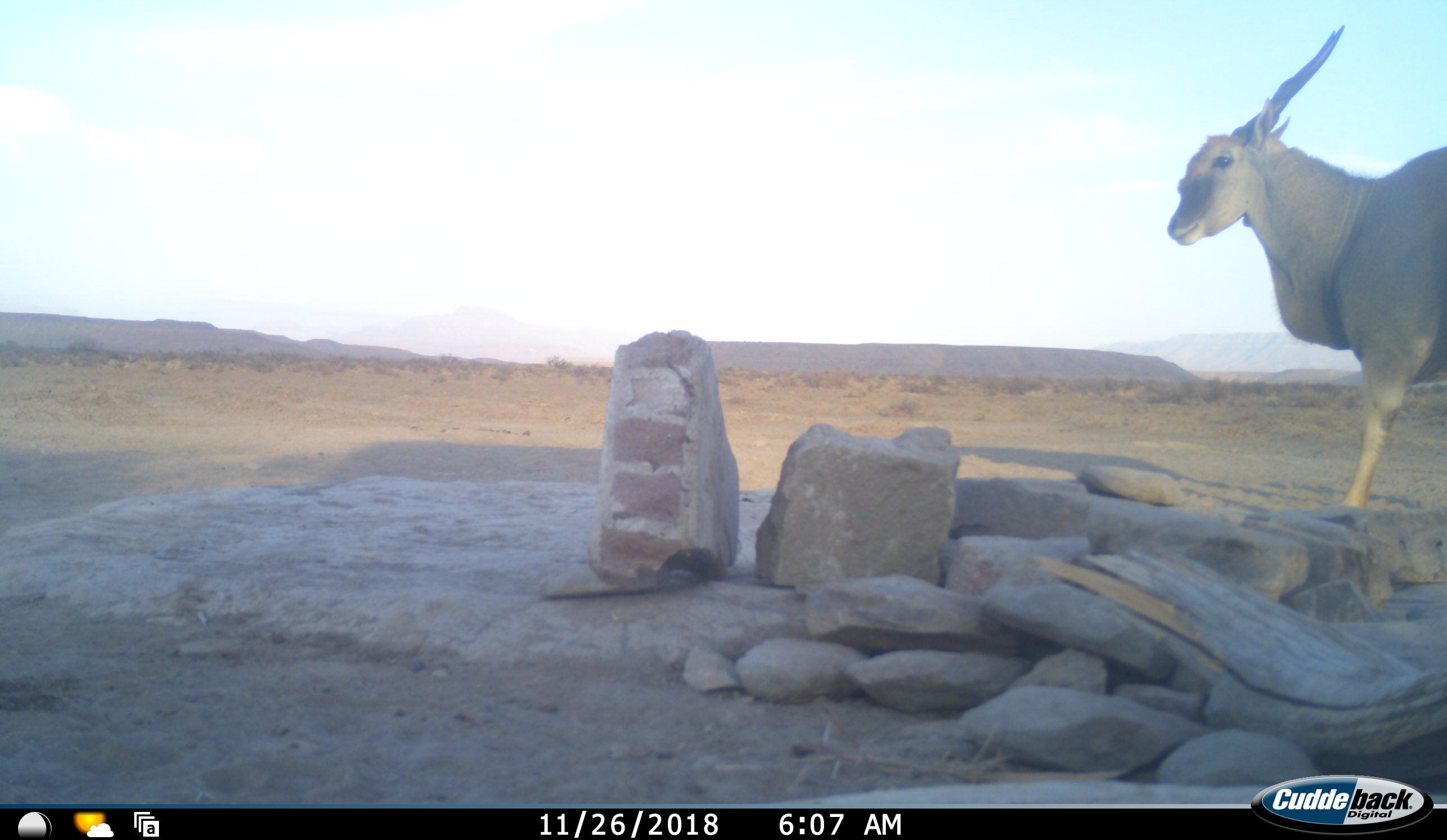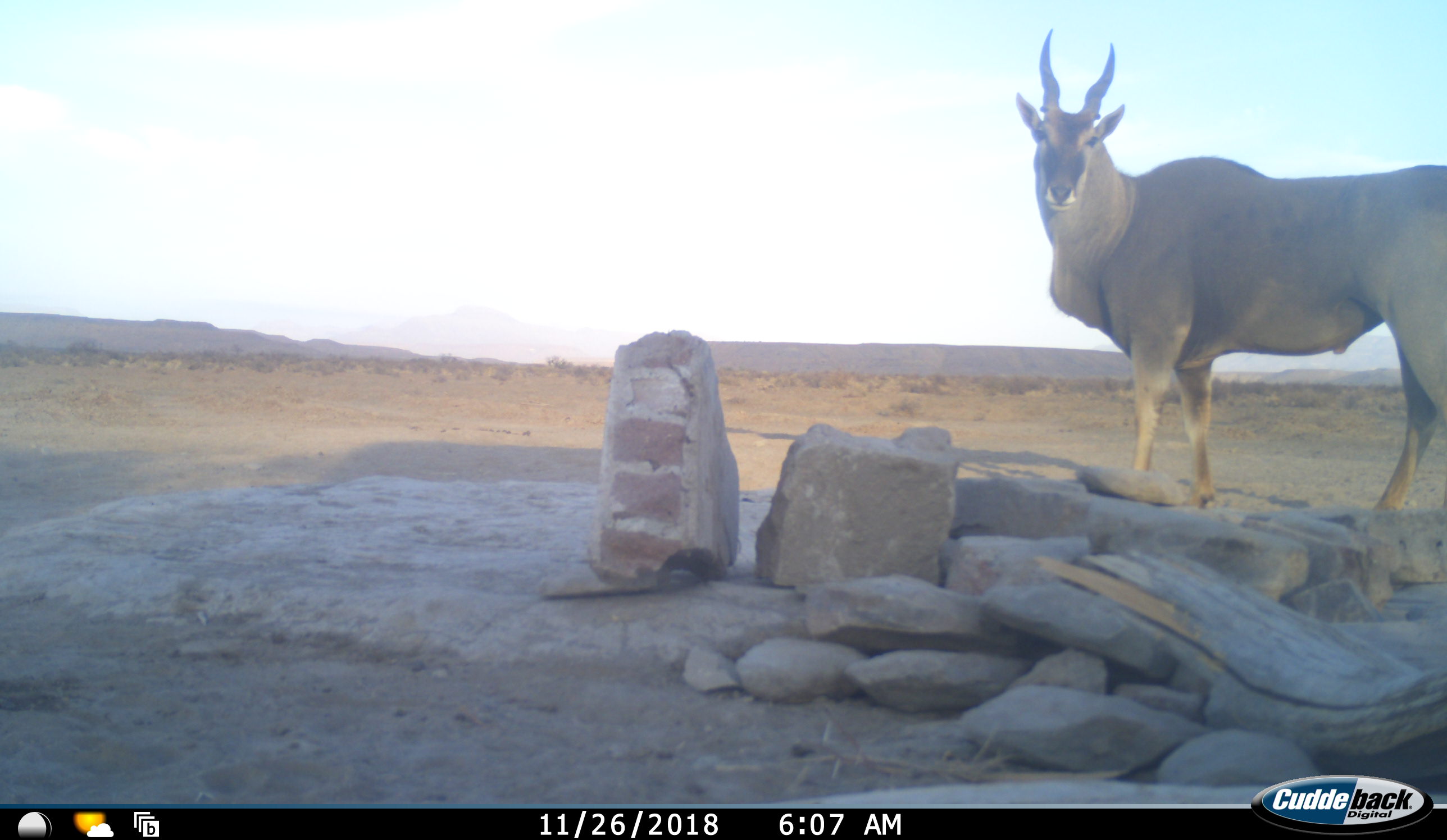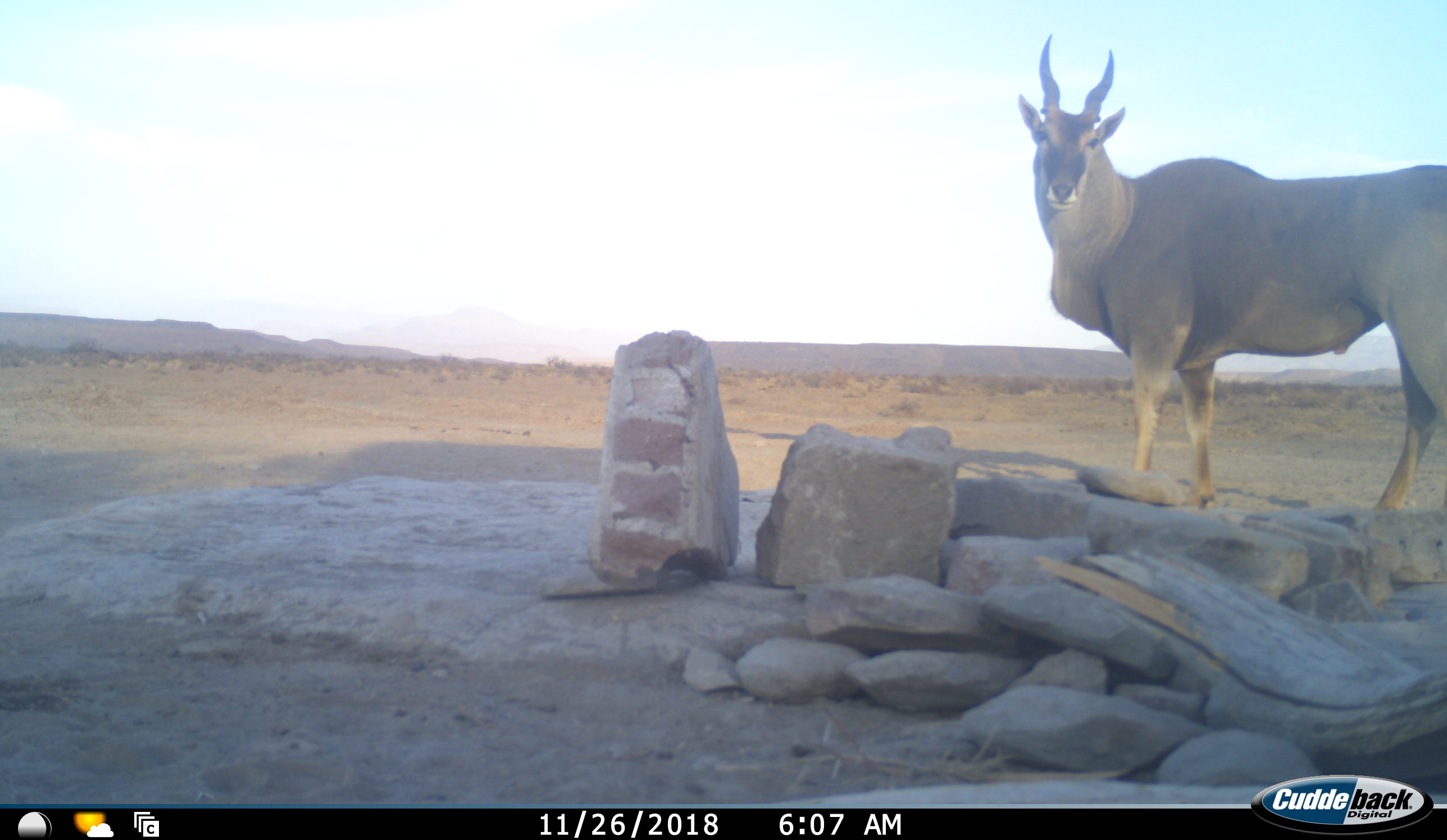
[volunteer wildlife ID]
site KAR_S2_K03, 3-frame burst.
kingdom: Animalia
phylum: Chordata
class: Mammalia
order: Artiodactyla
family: Bovidae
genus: Tragelaphus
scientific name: Tragelaphus oryx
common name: eland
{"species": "eland (Tragelaphus oryx)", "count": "1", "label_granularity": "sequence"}